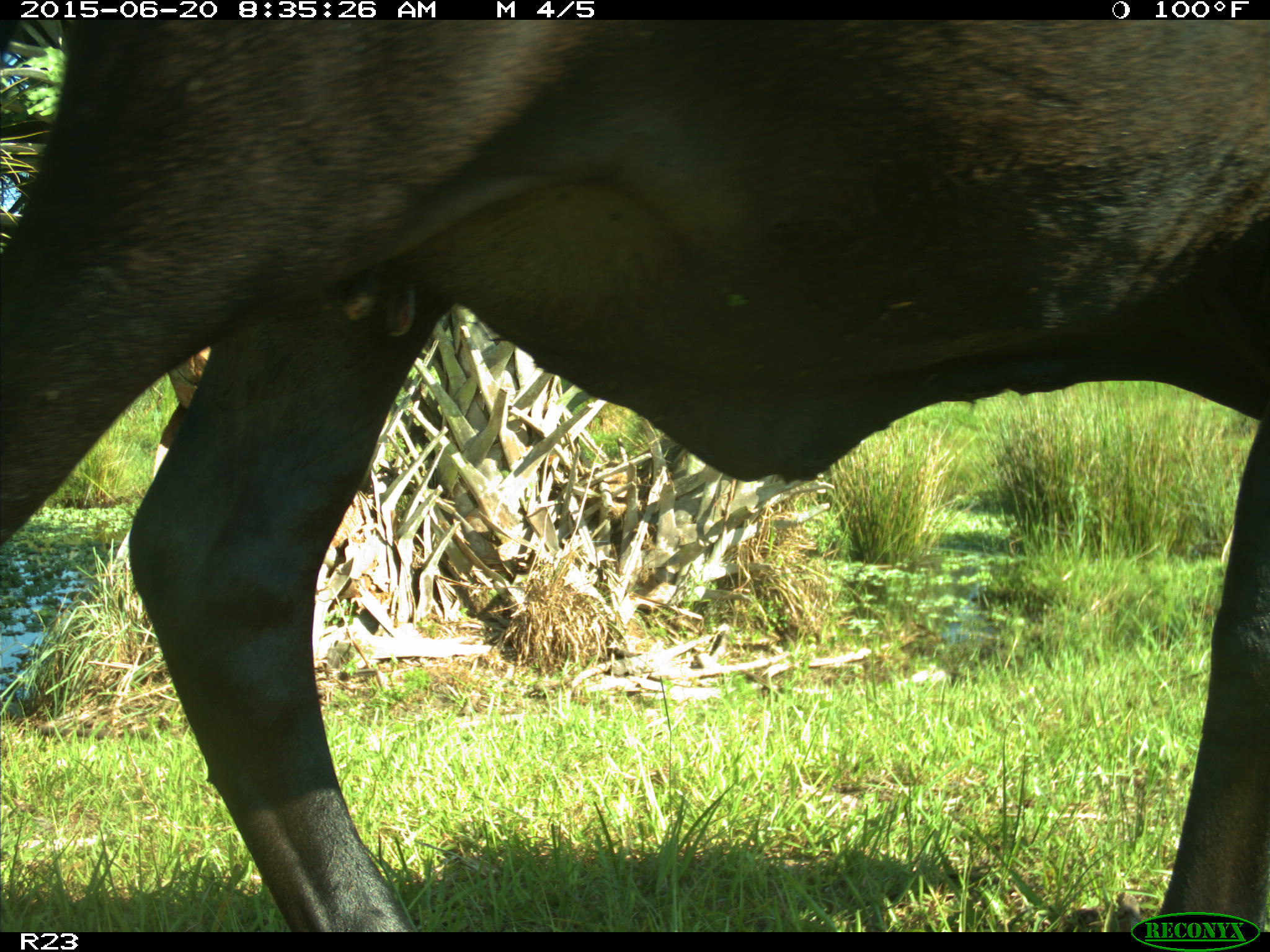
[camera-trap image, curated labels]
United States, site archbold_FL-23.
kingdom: Animalia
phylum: Chordata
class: Mammalia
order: Artiodactyla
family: Bovidae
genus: Bos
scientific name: Bos taurus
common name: domestic cow